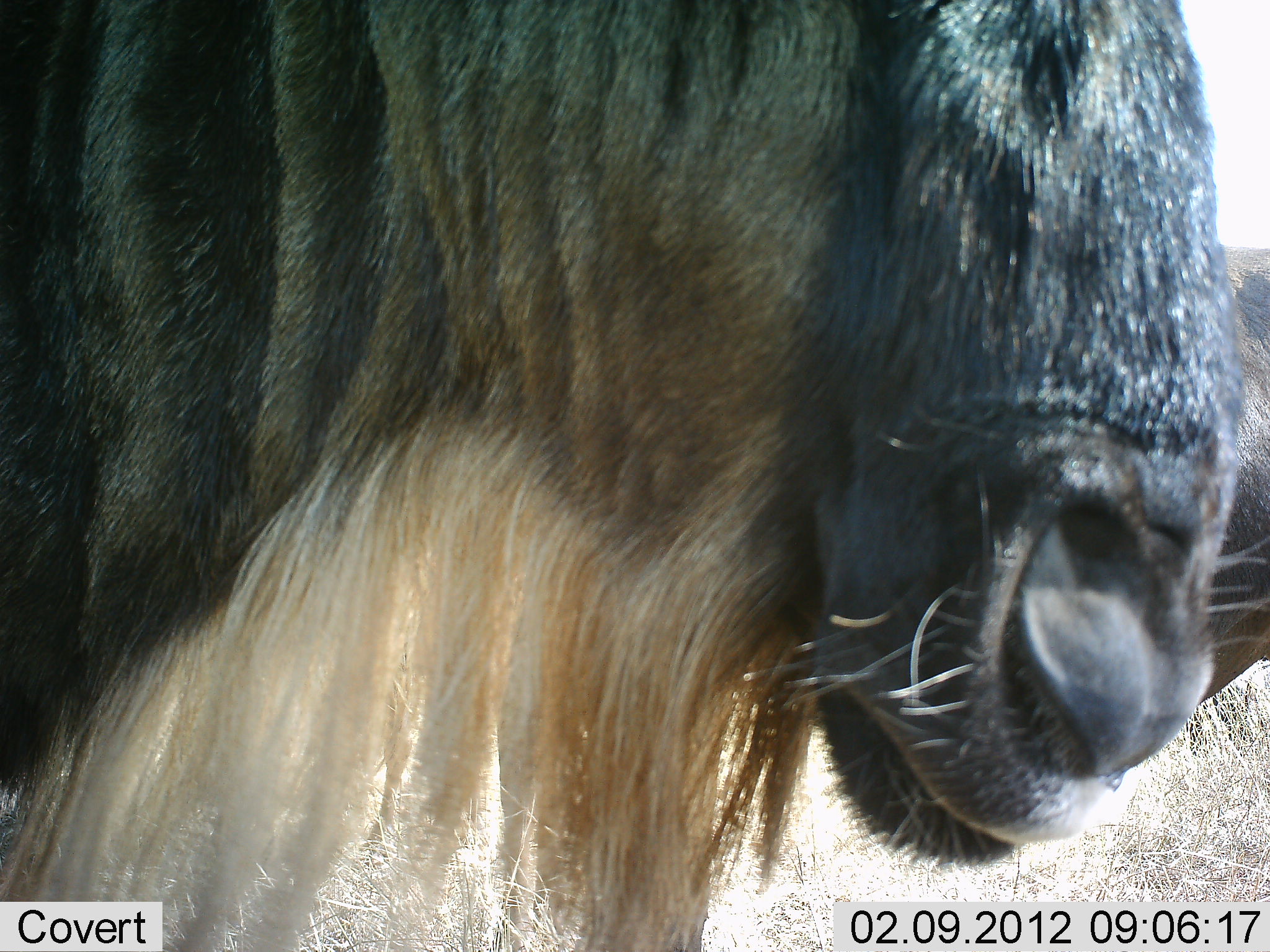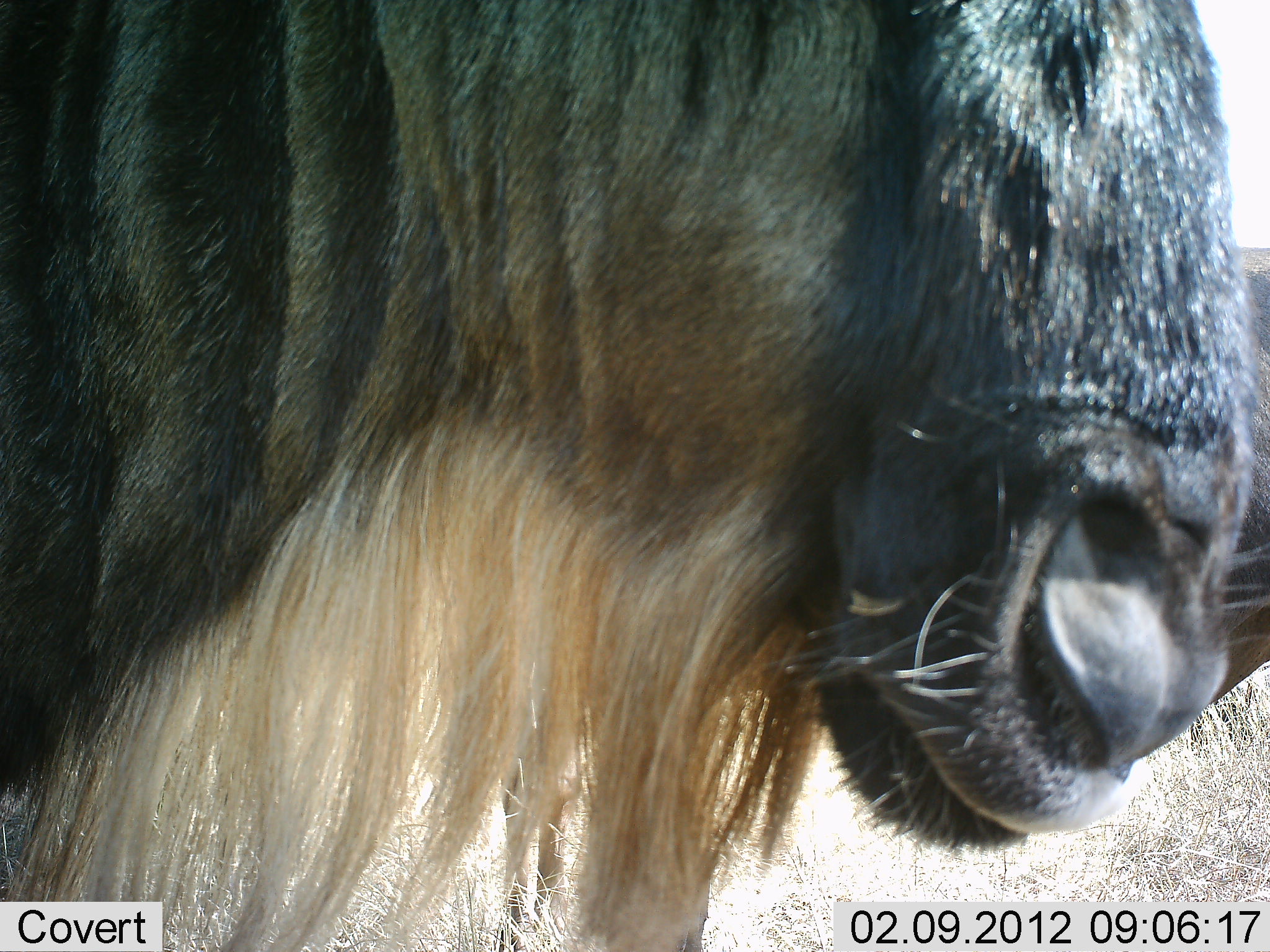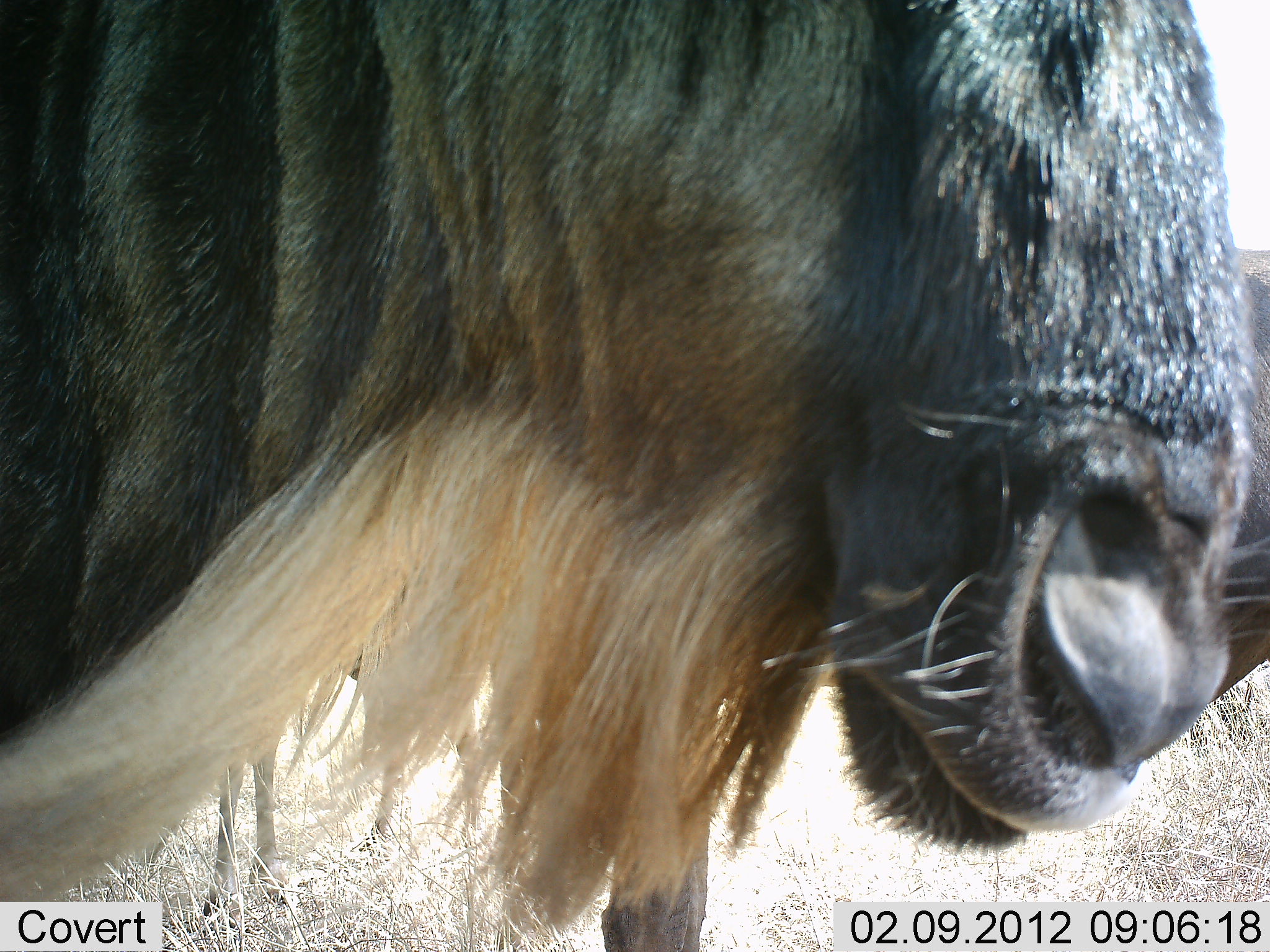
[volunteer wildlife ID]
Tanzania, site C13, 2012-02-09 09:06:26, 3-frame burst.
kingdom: Animalia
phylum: Chordata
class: Mammalia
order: Artiodactyla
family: Bovidae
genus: Connochaetes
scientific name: Connochaetes taurinus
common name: blue wildebeest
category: wildebeest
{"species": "wildebeest (blue wildebeest) (Connochaetes taurinus)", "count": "1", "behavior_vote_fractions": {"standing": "100%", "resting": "0%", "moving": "0%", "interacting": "0%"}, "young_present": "0%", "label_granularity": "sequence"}